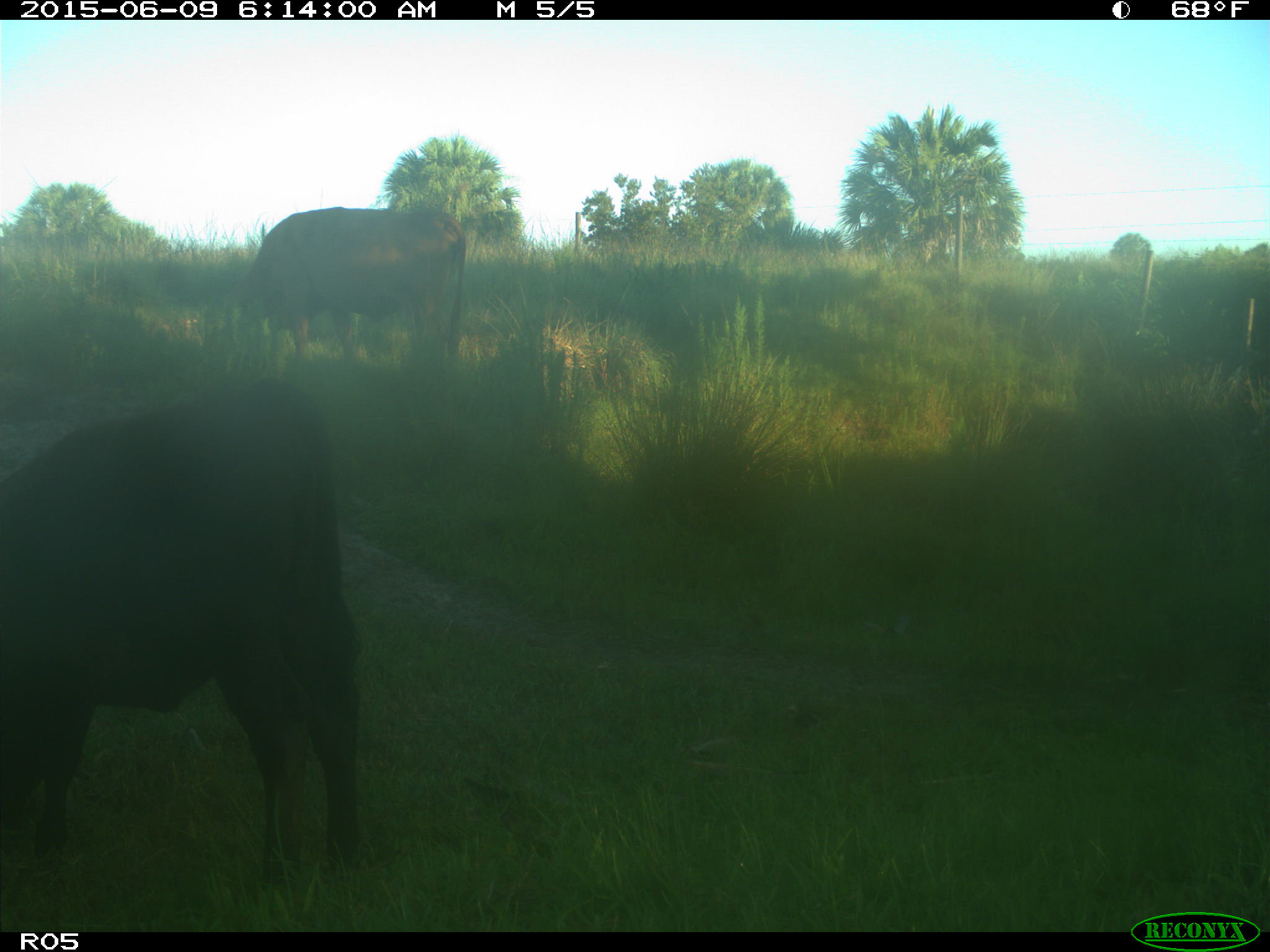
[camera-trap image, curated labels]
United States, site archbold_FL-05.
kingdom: Animalia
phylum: Chordata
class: Mammalia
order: Artiodactyla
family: Bovidae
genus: Bos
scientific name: Bos taurus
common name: domestic cow